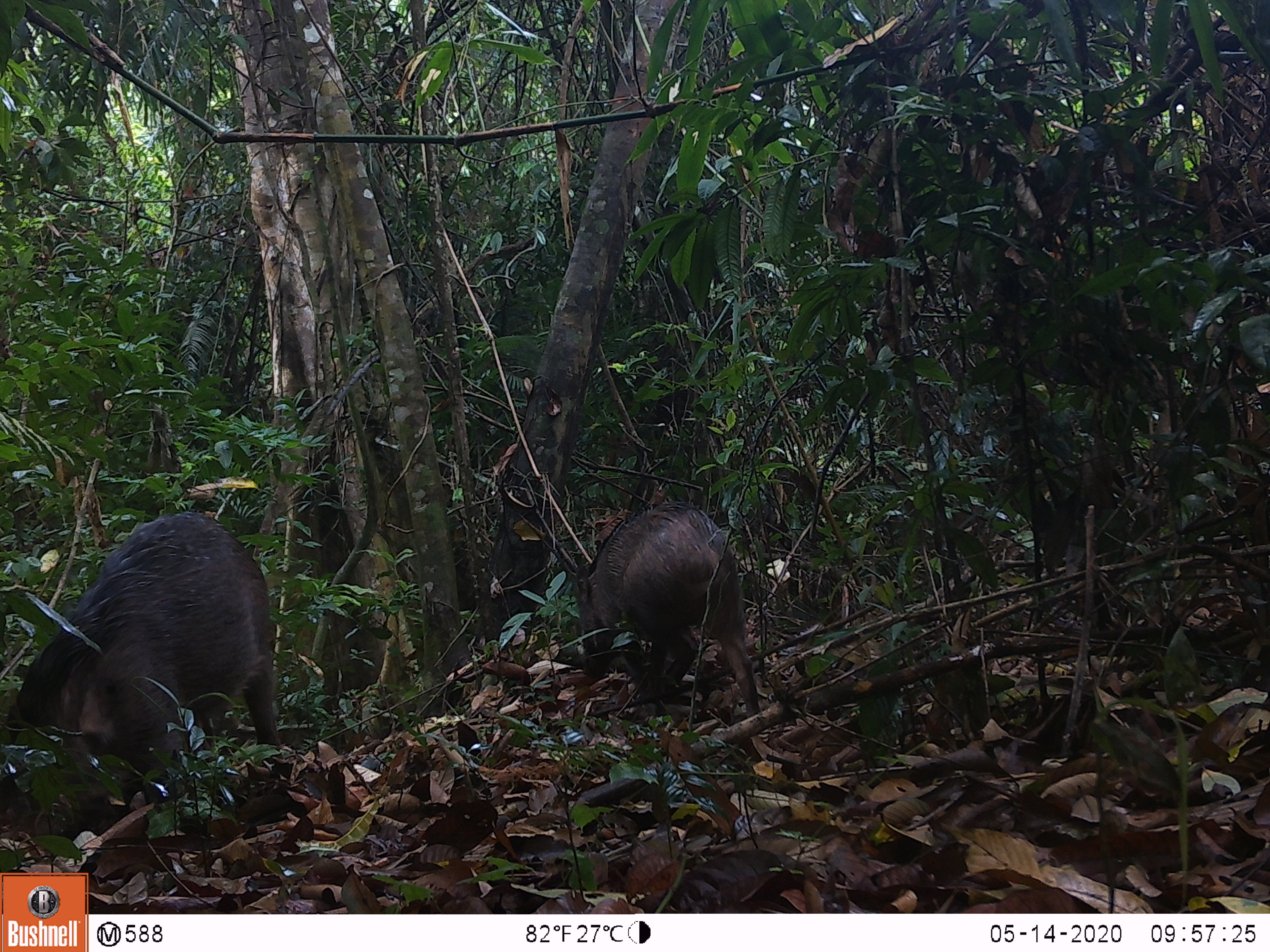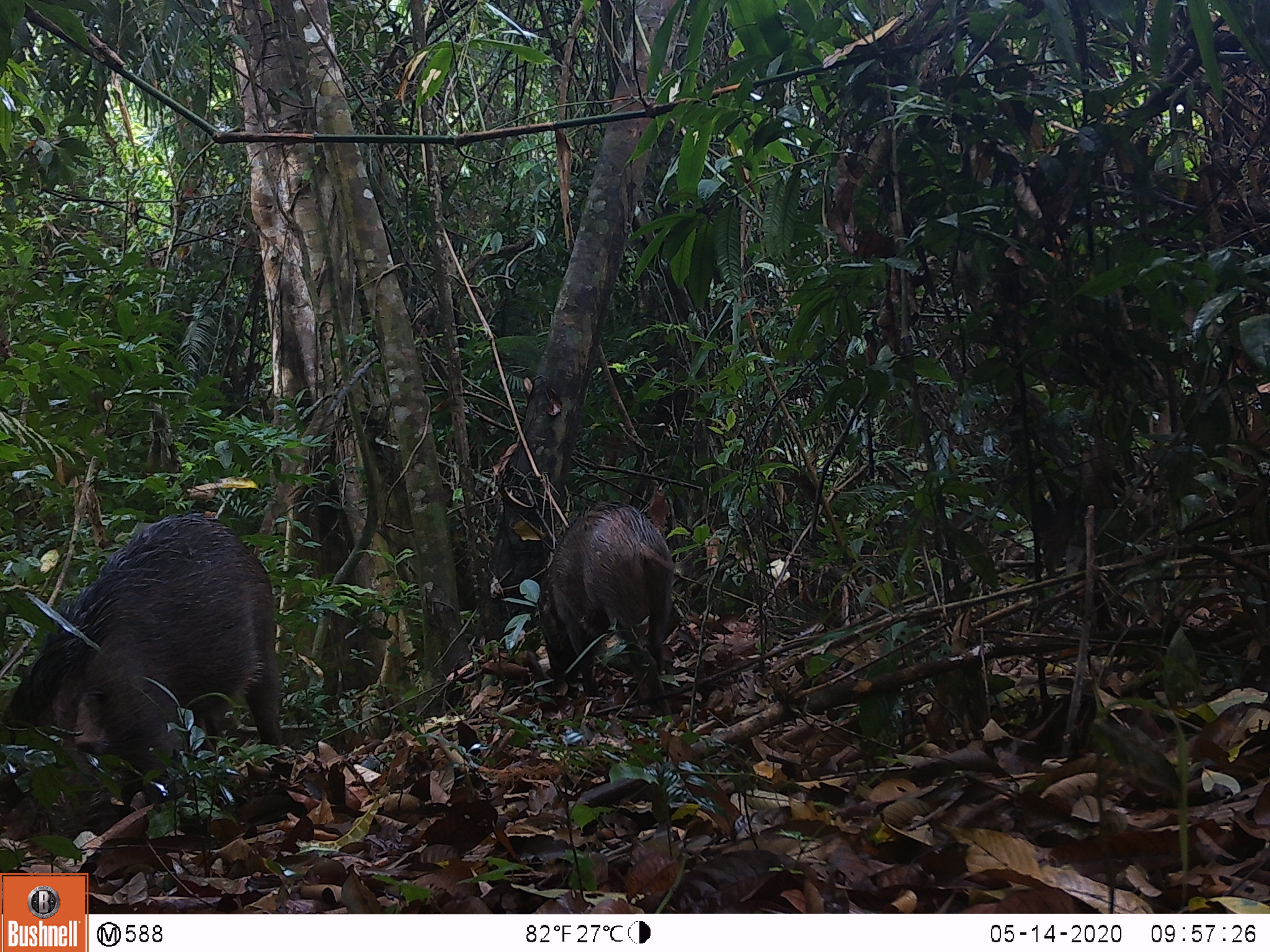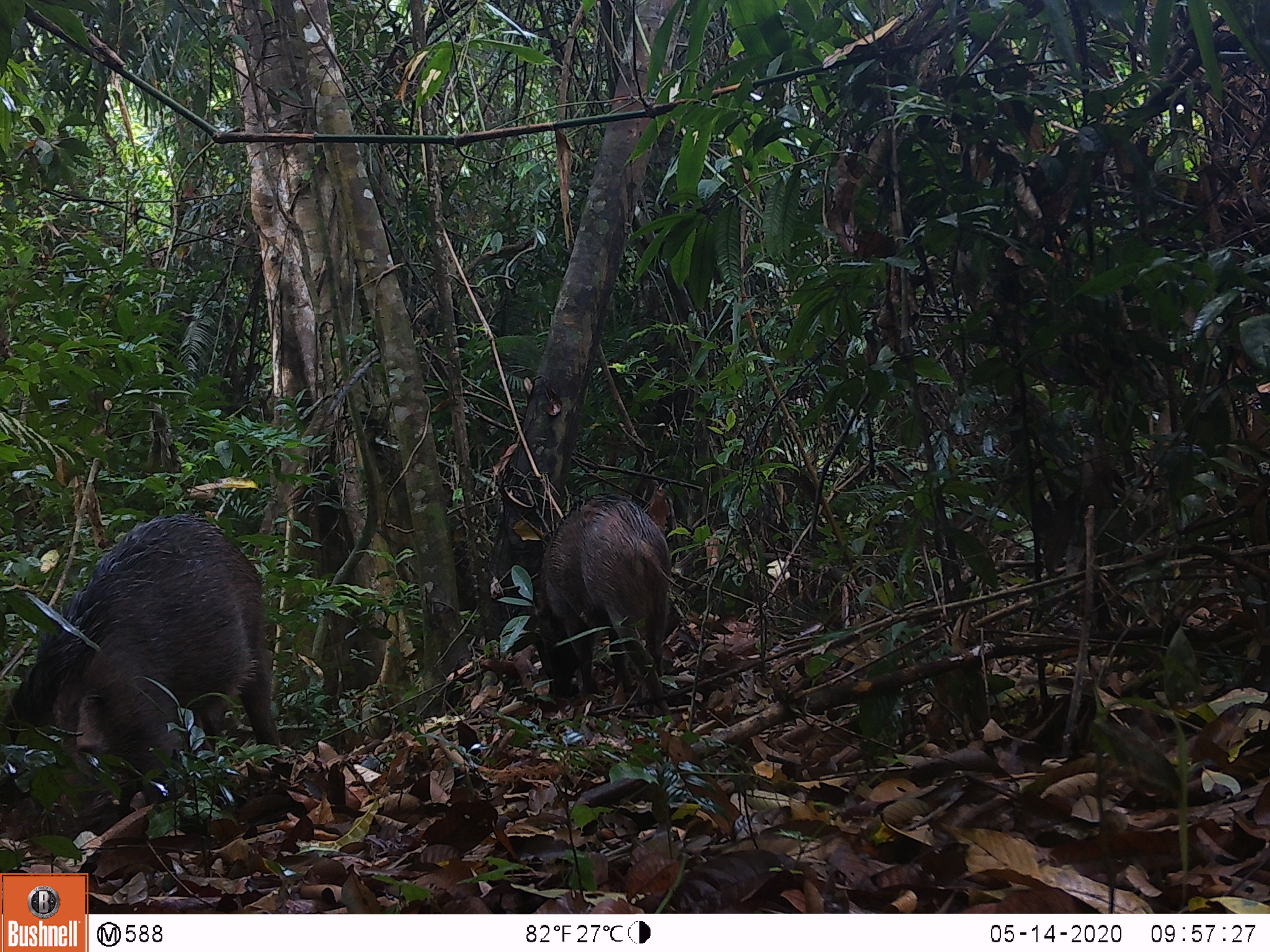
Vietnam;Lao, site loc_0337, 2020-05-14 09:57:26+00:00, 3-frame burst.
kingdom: Animalia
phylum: Chordata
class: Mammalia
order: Artiodactyla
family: Suidae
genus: Sus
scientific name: Sus scrofa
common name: eurasian wild pig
Eurasian wild pig (Sus scrofa). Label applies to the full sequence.